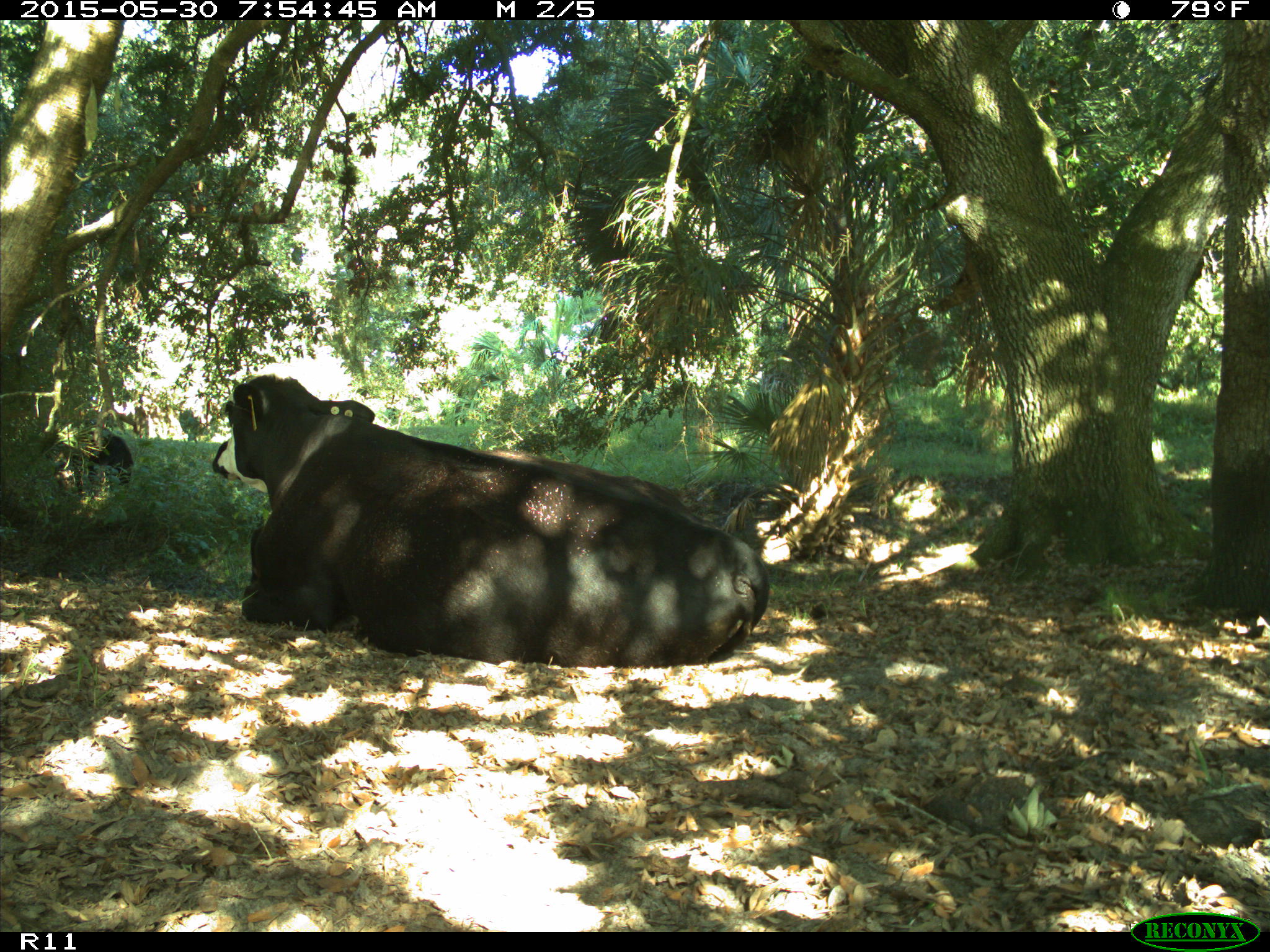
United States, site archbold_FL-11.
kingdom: Animalia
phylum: Chordata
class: Mammalia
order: Artiodactyla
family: Bovidae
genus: Bos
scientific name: Bos taurus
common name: domestic cow